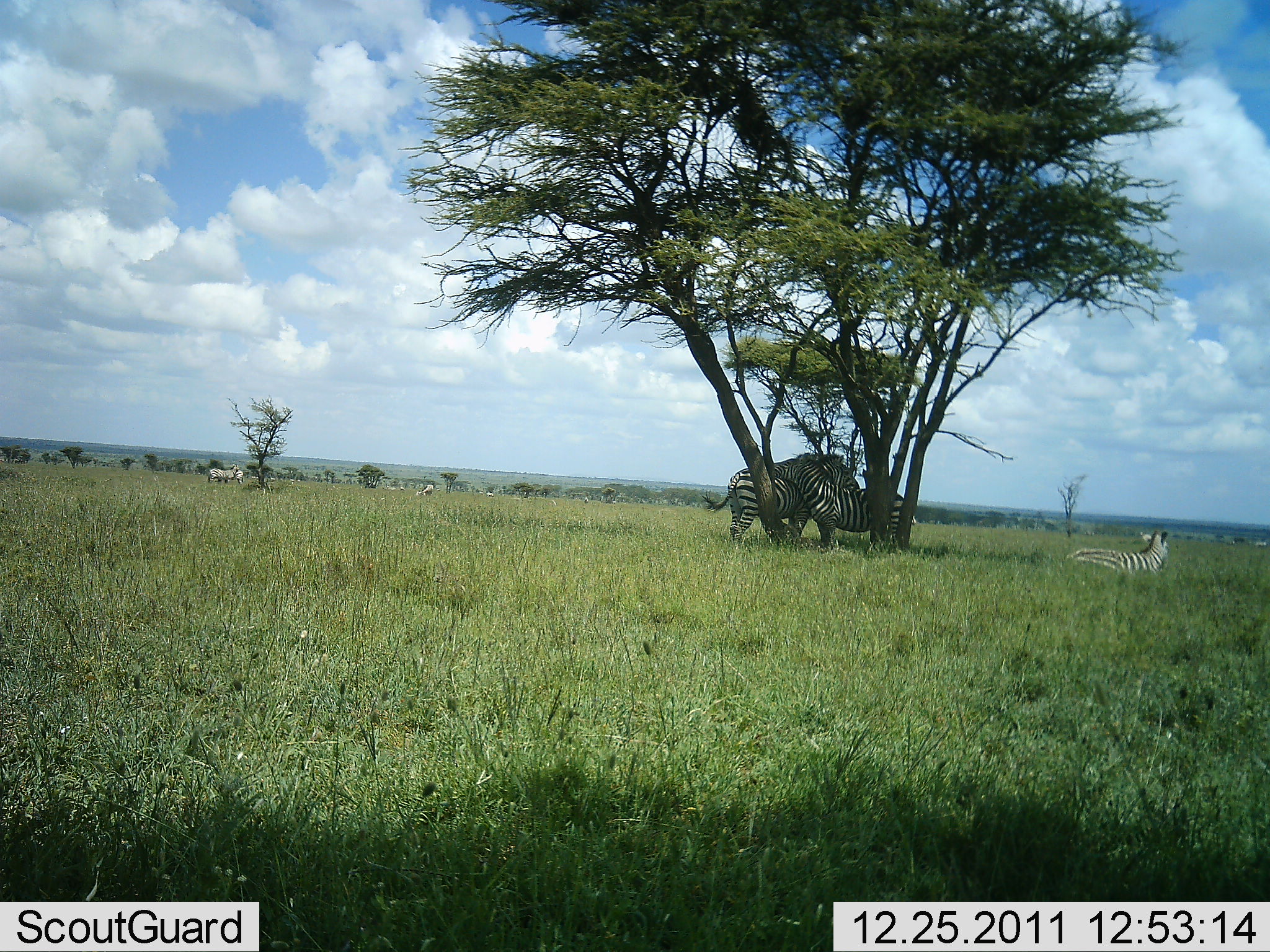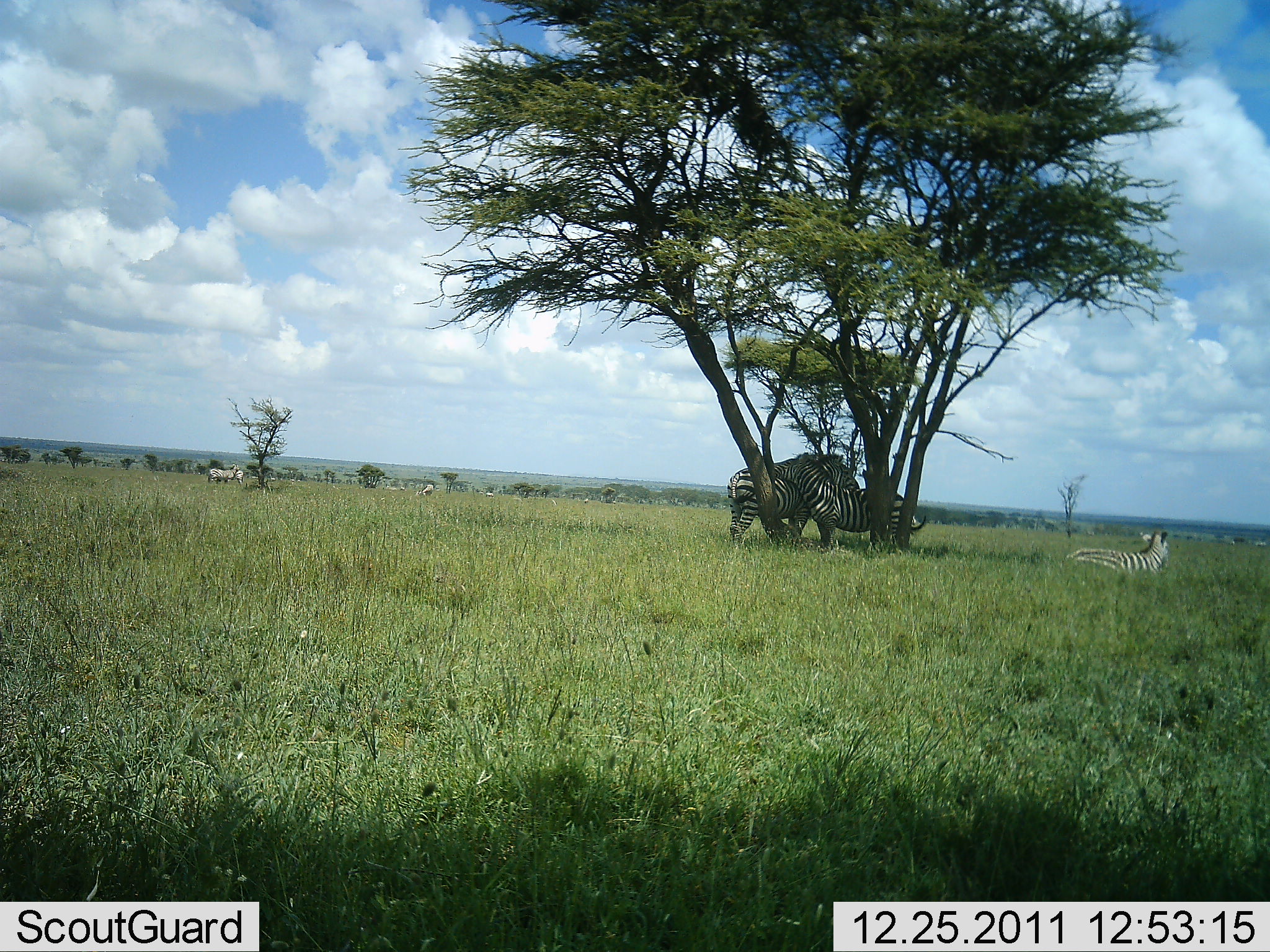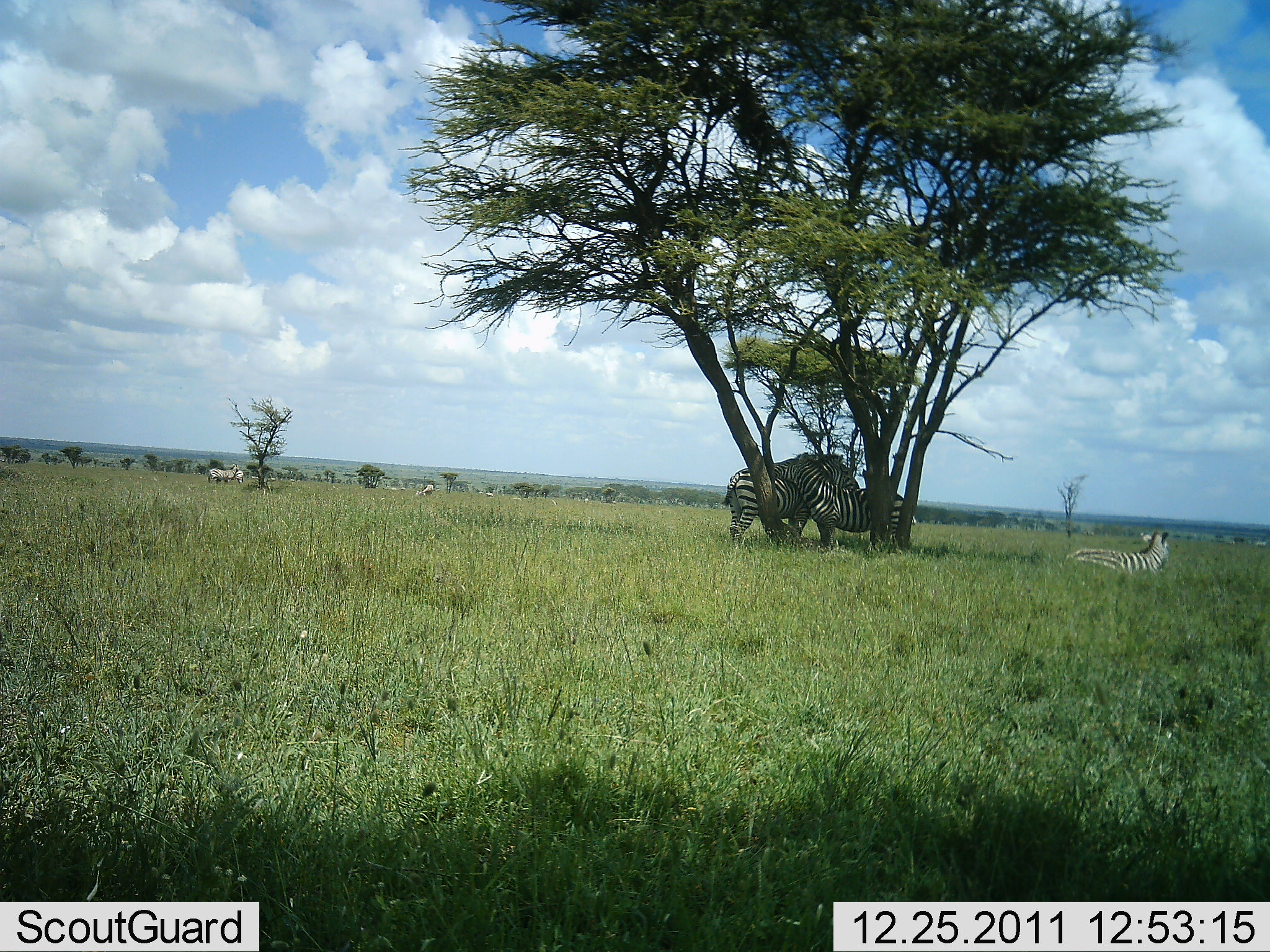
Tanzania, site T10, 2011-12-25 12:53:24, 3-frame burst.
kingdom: Animalia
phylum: Chordata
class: Mammalia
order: Perissodactyla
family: Equidae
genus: Equus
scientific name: Equus quagga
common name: plains zebra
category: zebra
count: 3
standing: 40%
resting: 93%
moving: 0%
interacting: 53%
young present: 7%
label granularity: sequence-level